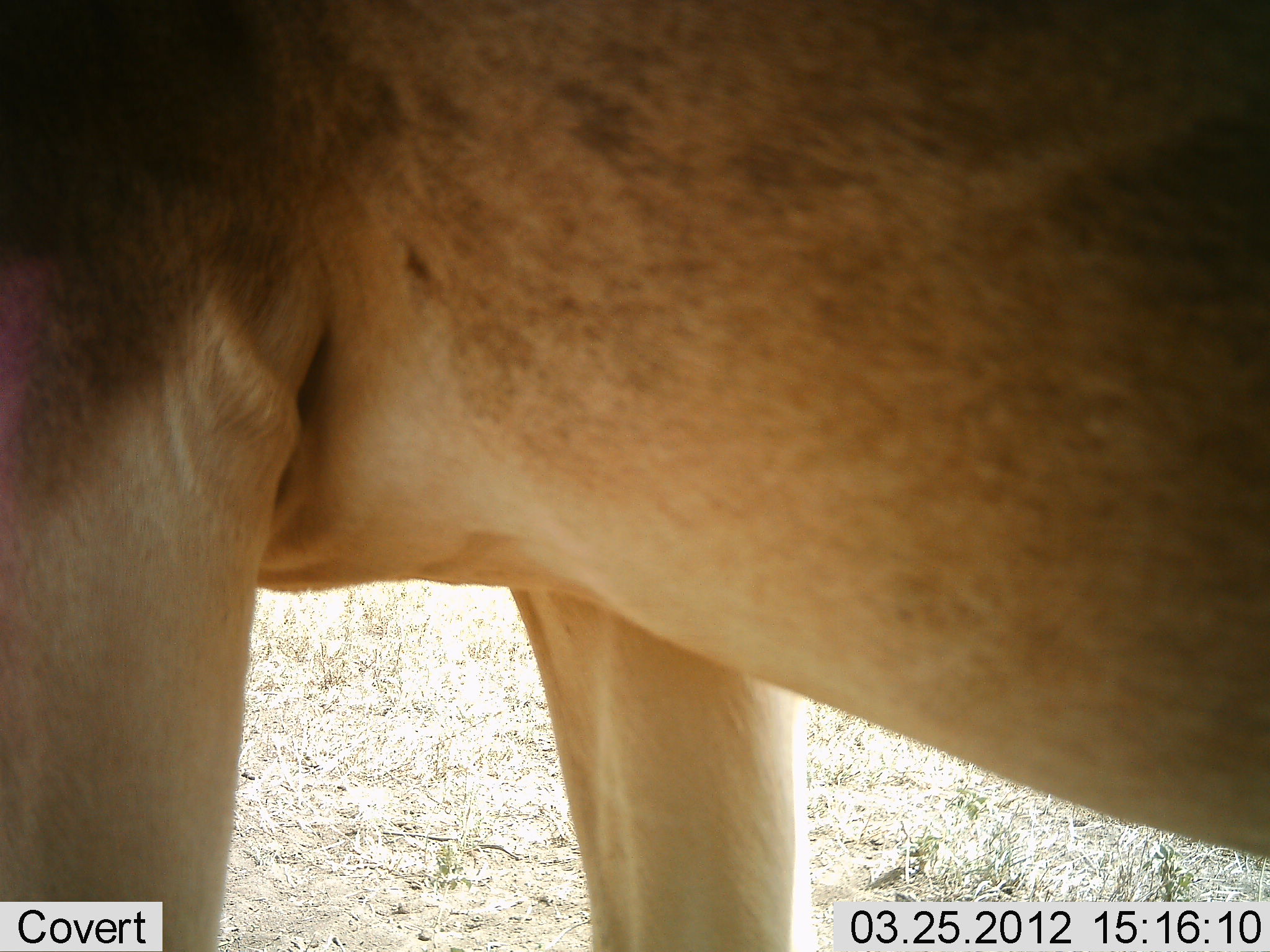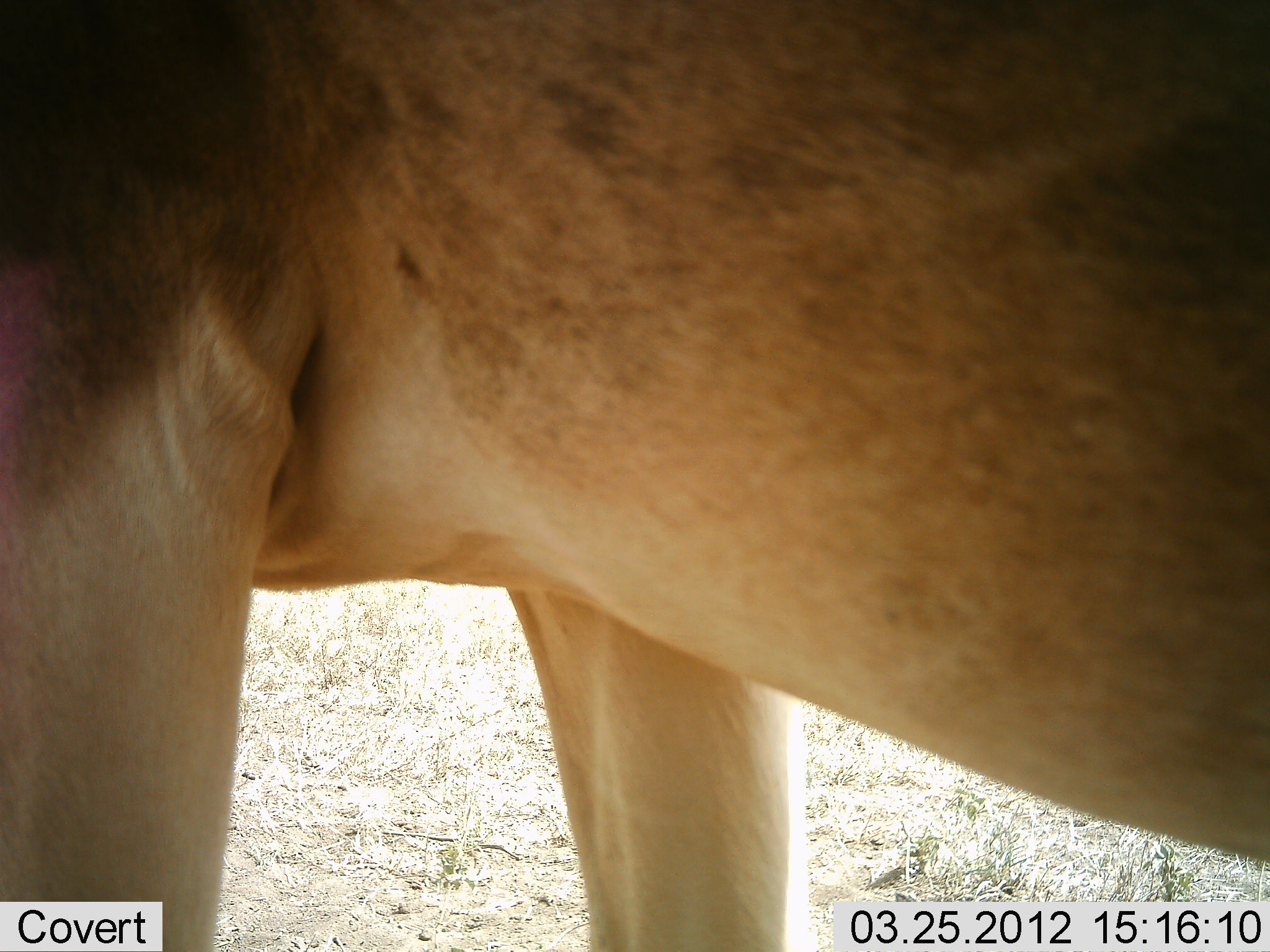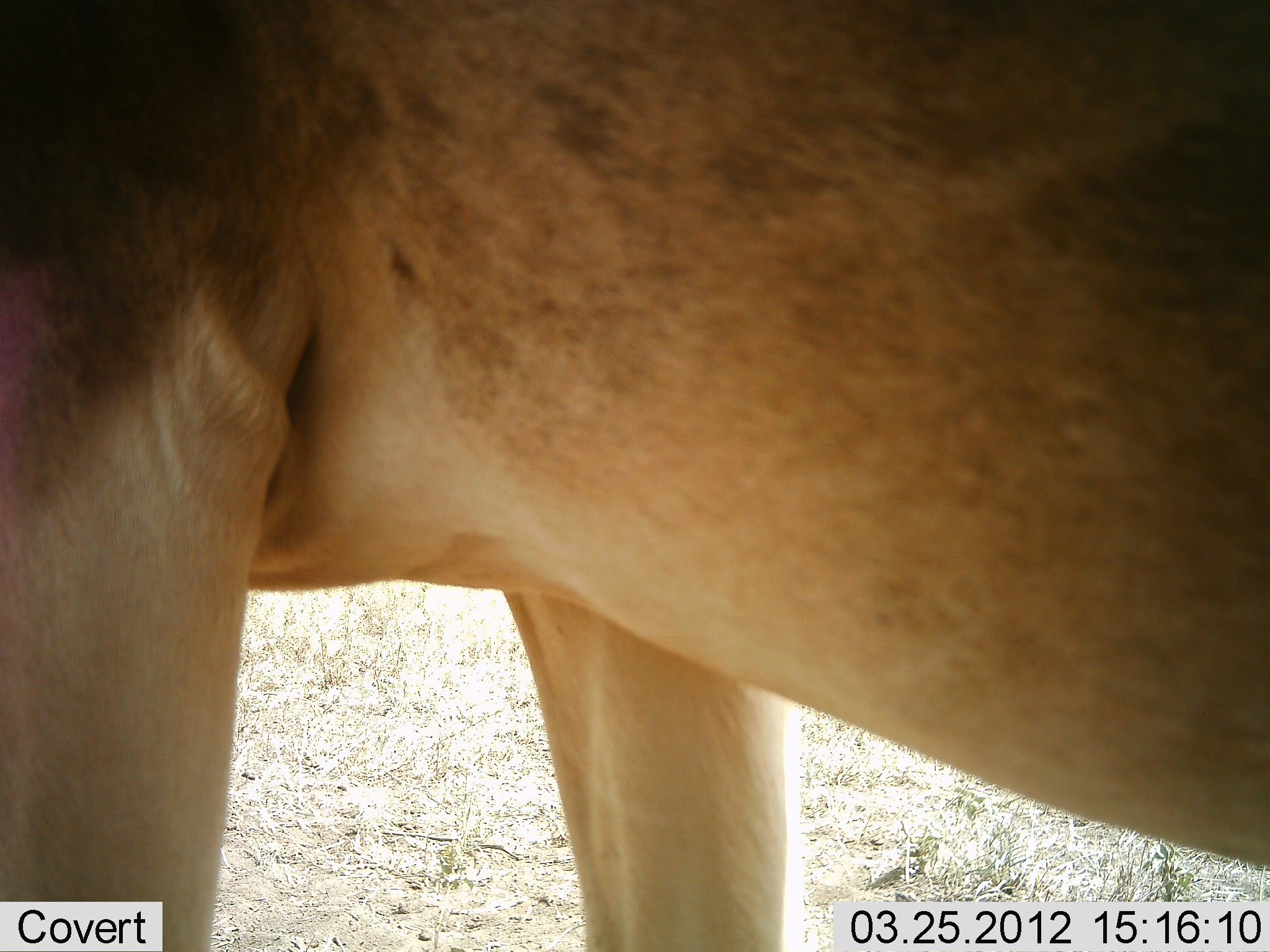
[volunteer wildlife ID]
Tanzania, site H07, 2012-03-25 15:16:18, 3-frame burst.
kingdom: Animalia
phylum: Chordata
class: Mammalia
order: Artiodactyla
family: Bovidae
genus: Alcelaphus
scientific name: Alcelaphus buselaphus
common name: hartebeest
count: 1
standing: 100%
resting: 0%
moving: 0%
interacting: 0%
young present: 0%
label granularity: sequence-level